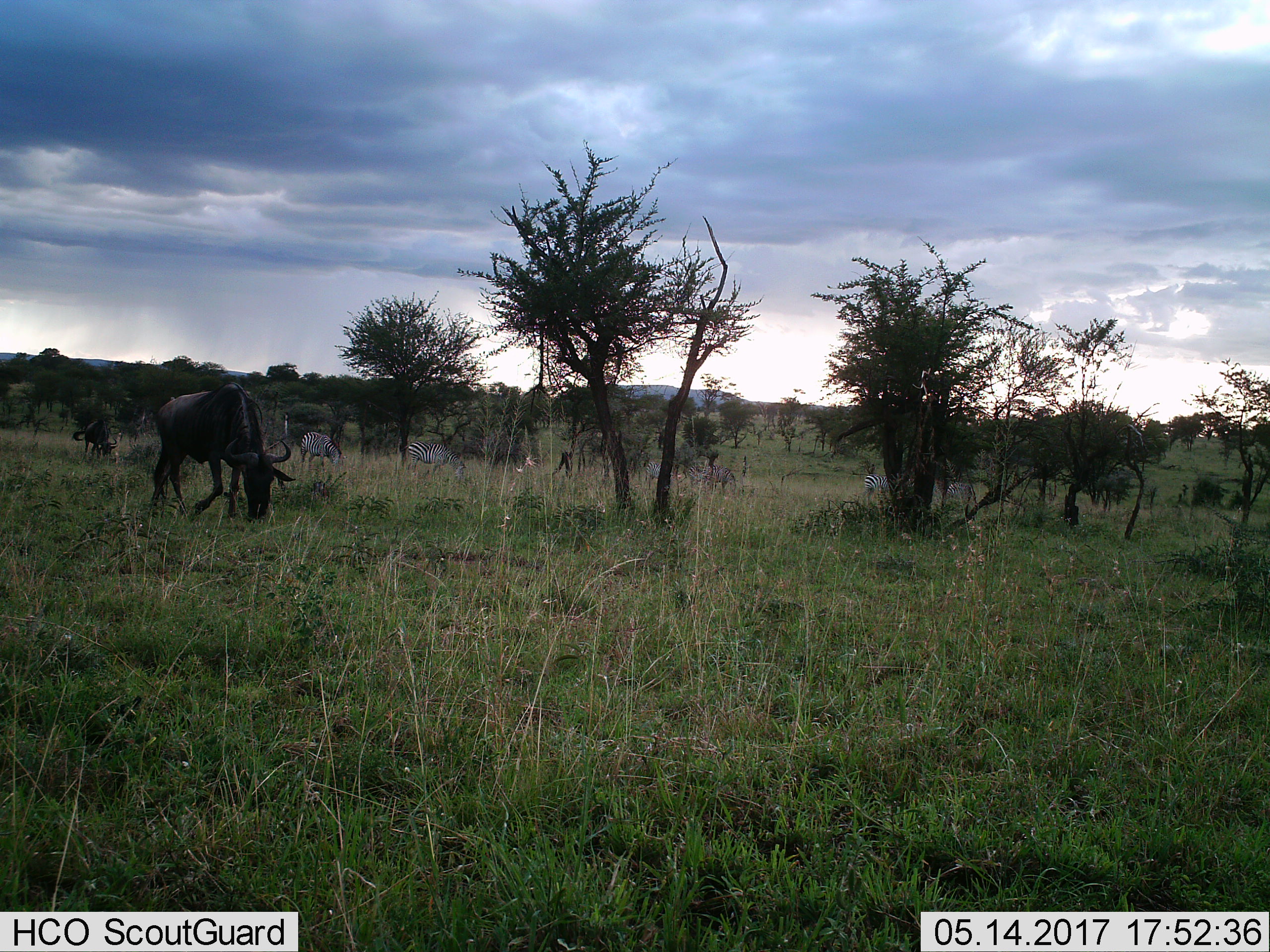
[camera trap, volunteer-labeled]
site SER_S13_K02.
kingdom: Animalia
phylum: Chordata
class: Mammalia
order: Artiodactyla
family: Bovidae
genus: Connochaetes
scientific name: Connochaetes taurinus taurinus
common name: blue wildebeest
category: wildebeestblue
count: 2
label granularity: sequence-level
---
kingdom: Animalia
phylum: Chordata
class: Mammalia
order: Perissodactyla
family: Equidae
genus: Equus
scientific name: Equus quagga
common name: plains zebra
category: zebraplains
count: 6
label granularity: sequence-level